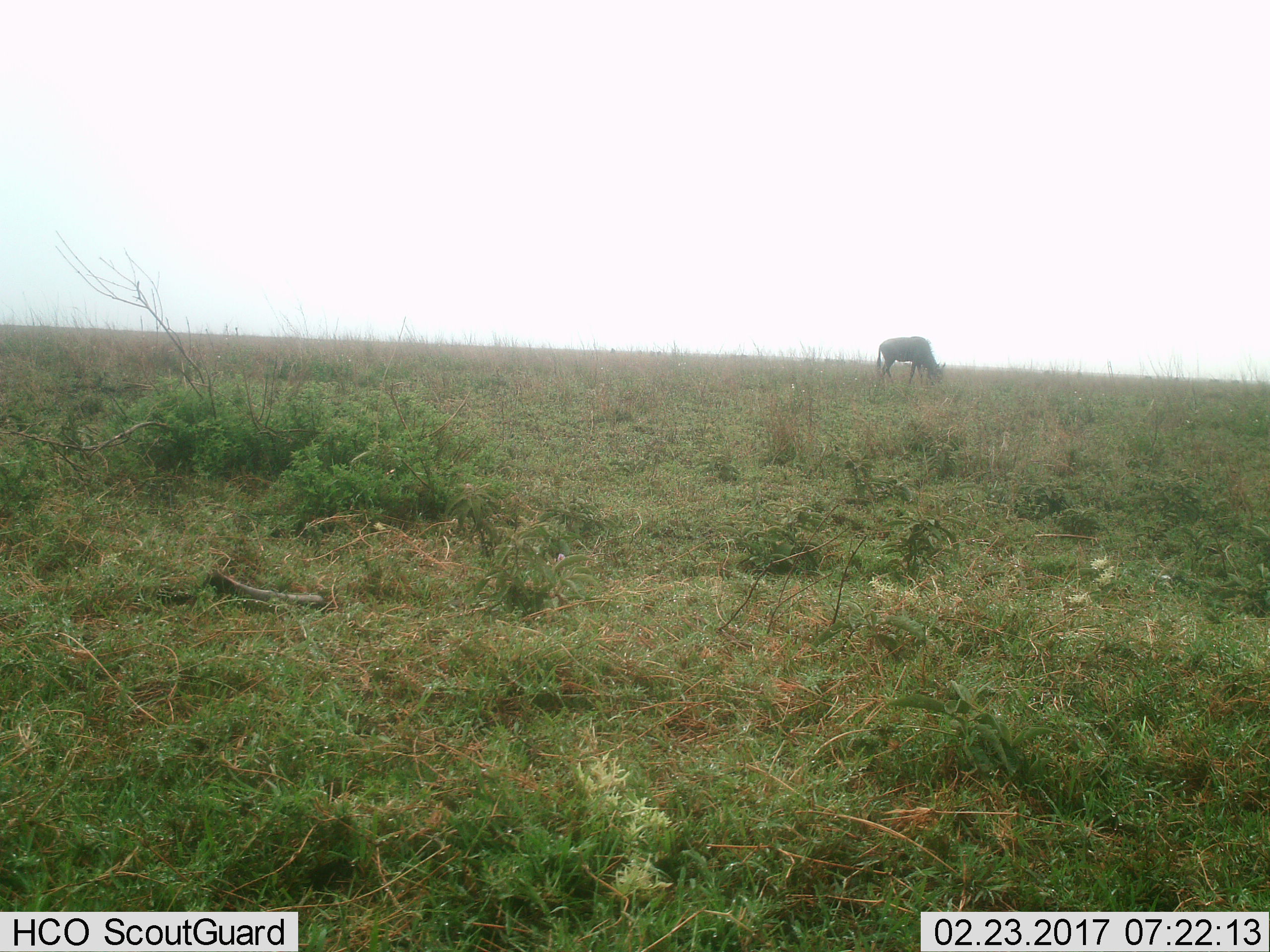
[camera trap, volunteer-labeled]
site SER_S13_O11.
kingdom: Animalia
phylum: Chordata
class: Mammalia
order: Artiodactyla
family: Bovidae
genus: Connochaetes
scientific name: Connochaetes taurinus taurinus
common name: blue wildebeest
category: wildebeestblue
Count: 1.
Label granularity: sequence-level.